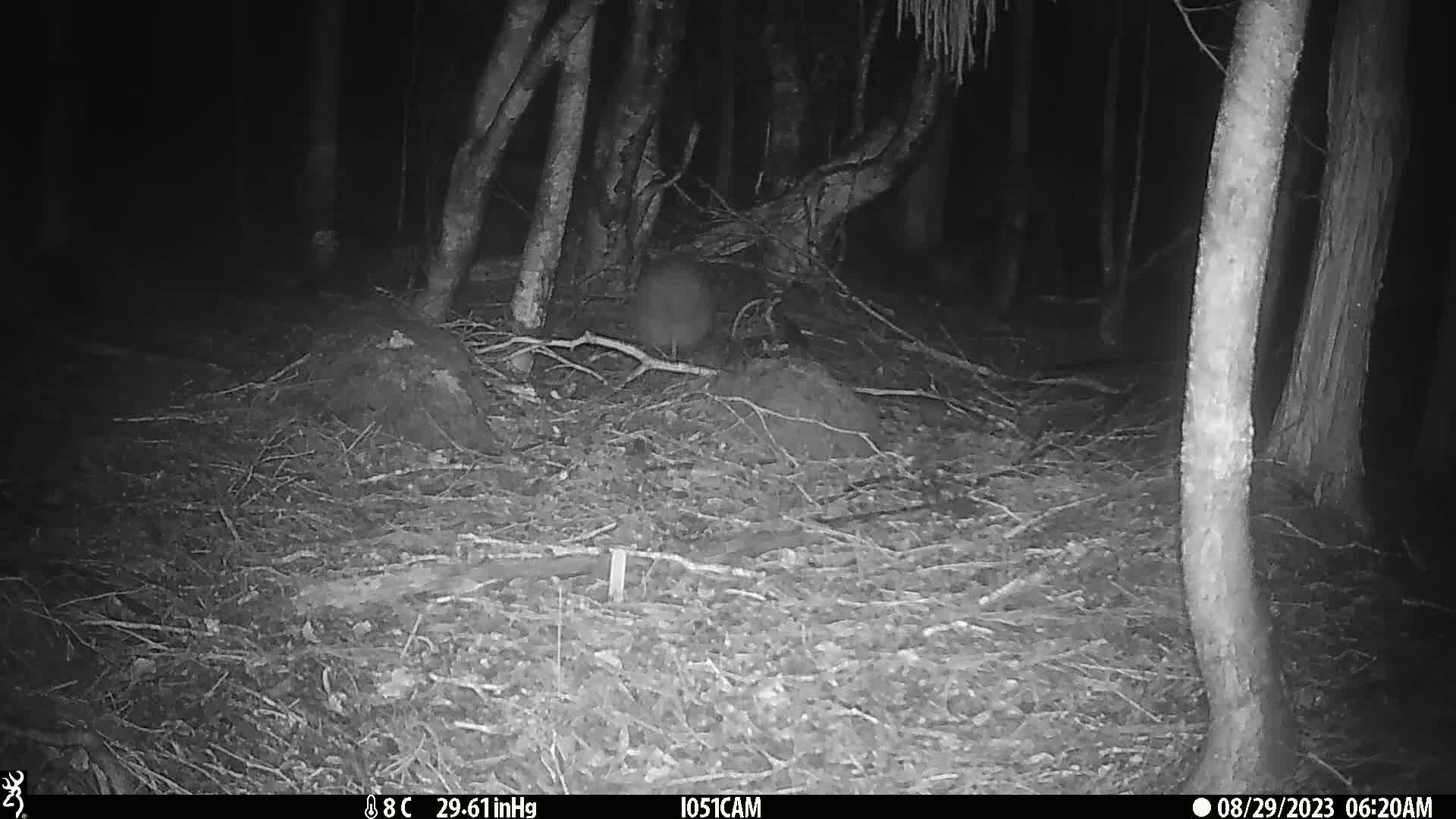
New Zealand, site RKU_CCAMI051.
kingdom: Animalia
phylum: Chordata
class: Aves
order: Apterygiformes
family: Apterygidae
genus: Apteryx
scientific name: Apteryx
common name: kiwi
Kiwi (Apteryx).